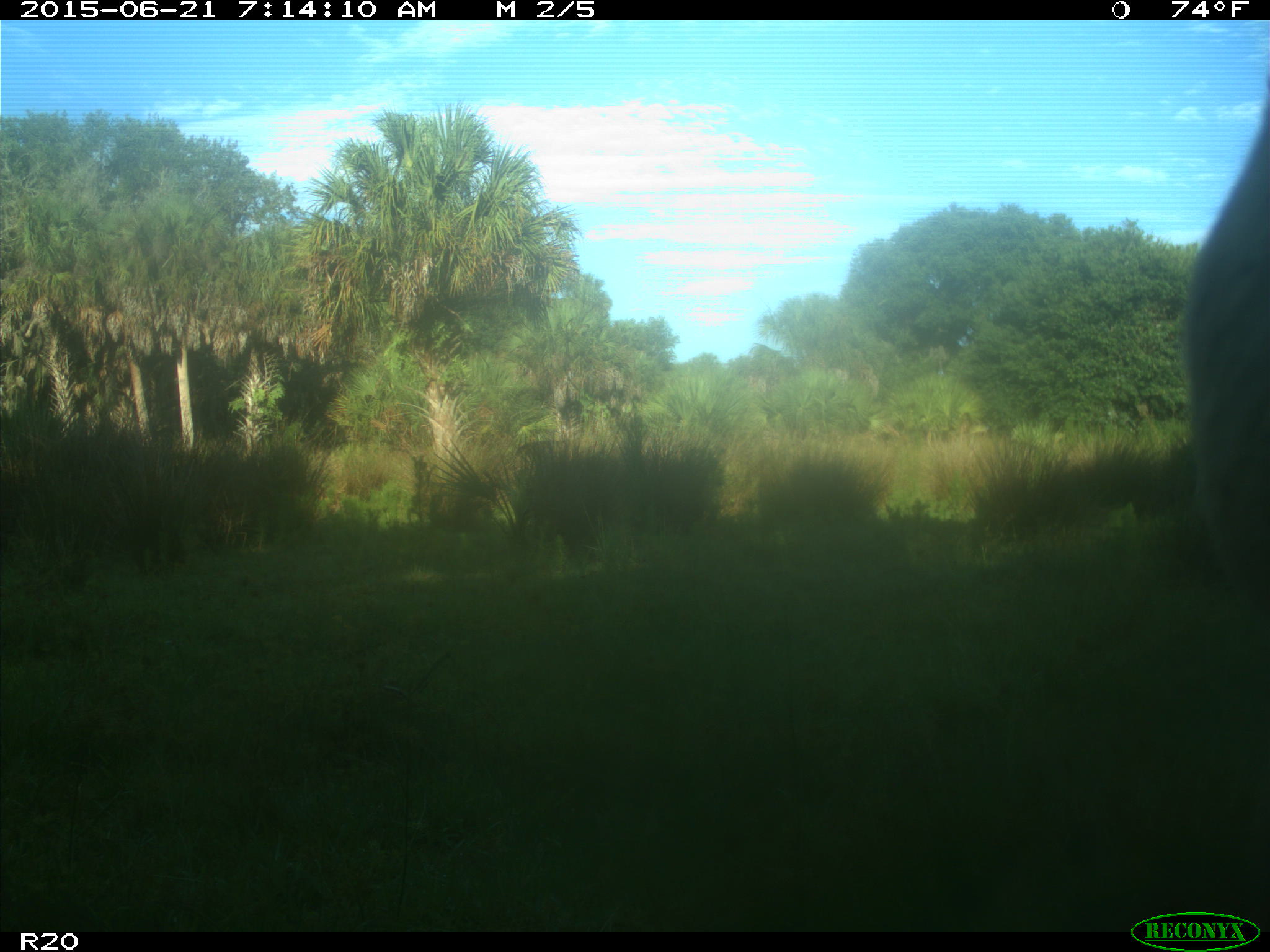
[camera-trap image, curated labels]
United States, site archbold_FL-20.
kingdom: Animalia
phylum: Chordata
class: Mammalia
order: Artiodactyla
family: Bovidae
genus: Bos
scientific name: Bos taurus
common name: domestic cow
Bos taurus (domestic cow).